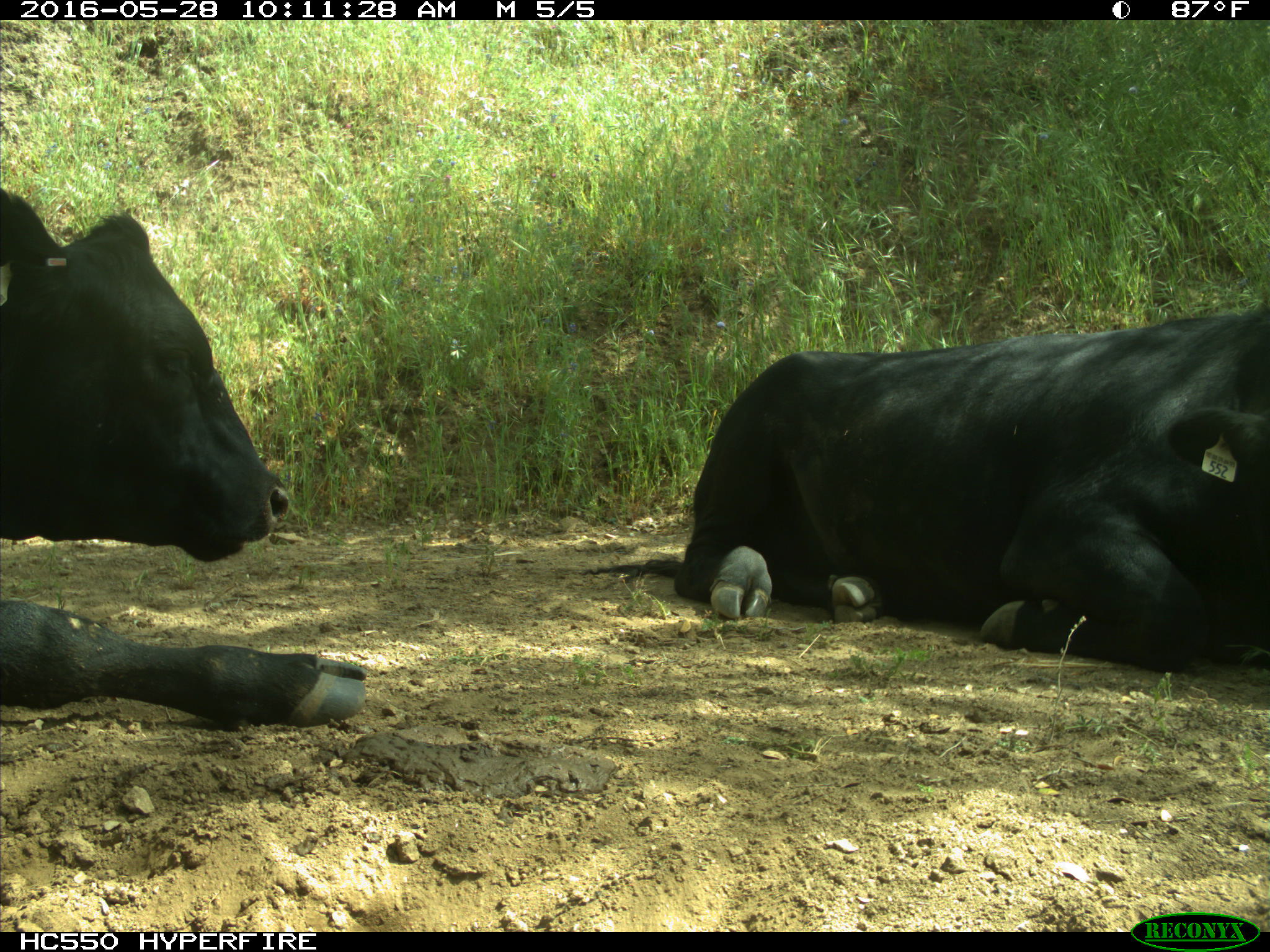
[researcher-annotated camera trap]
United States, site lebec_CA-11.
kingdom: Animalia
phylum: Chordata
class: Mammalia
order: Artiodactyla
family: Bovidae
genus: Bos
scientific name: Bos taurus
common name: domestic cow